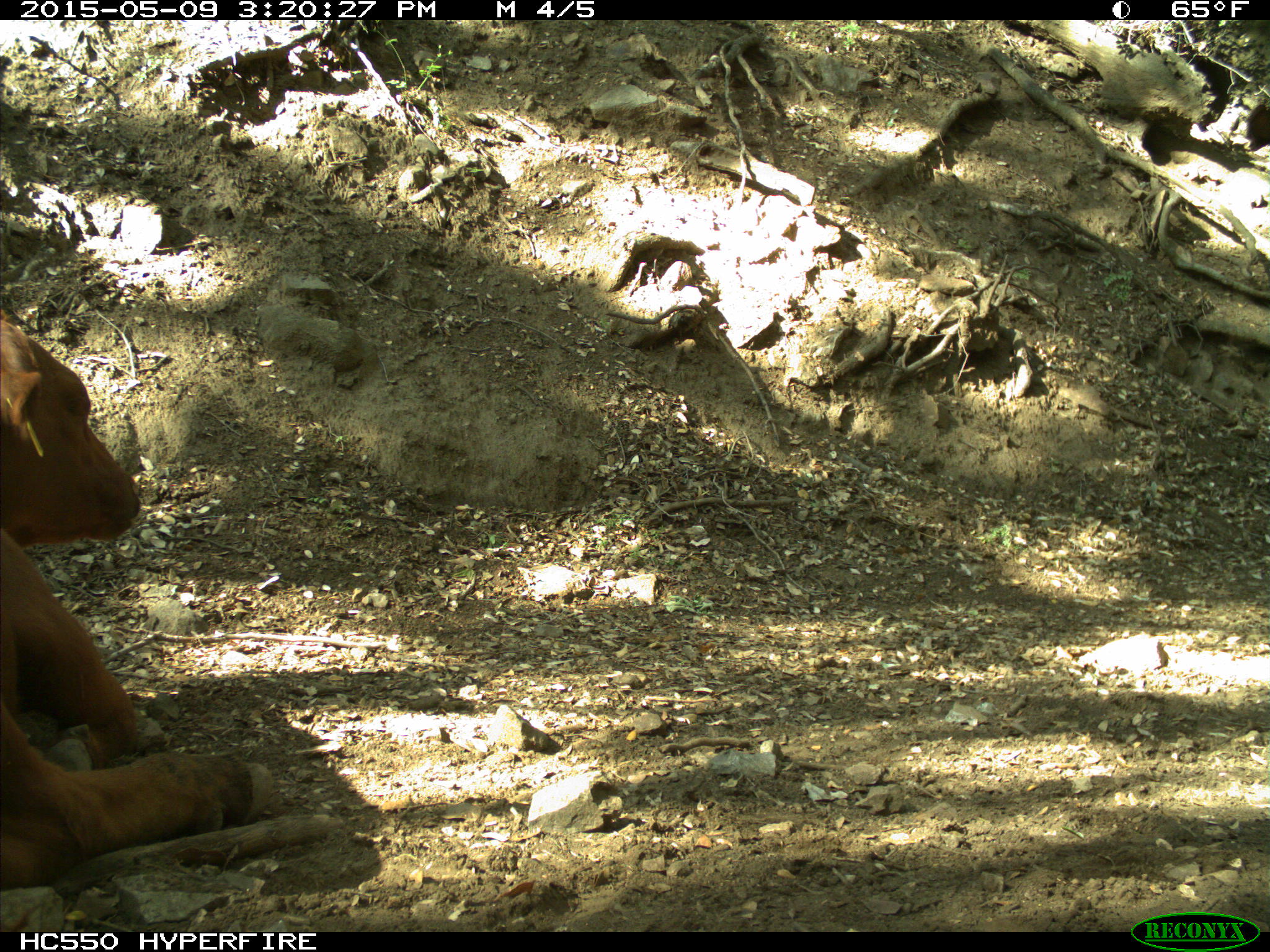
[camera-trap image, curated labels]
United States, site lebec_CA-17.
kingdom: Animalia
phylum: Chordata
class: Mammalia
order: Artiodactyla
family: Bovidae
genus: Bos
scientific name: Bos taurus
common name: domestic cow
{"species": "Bos taurus (domestic cow)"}